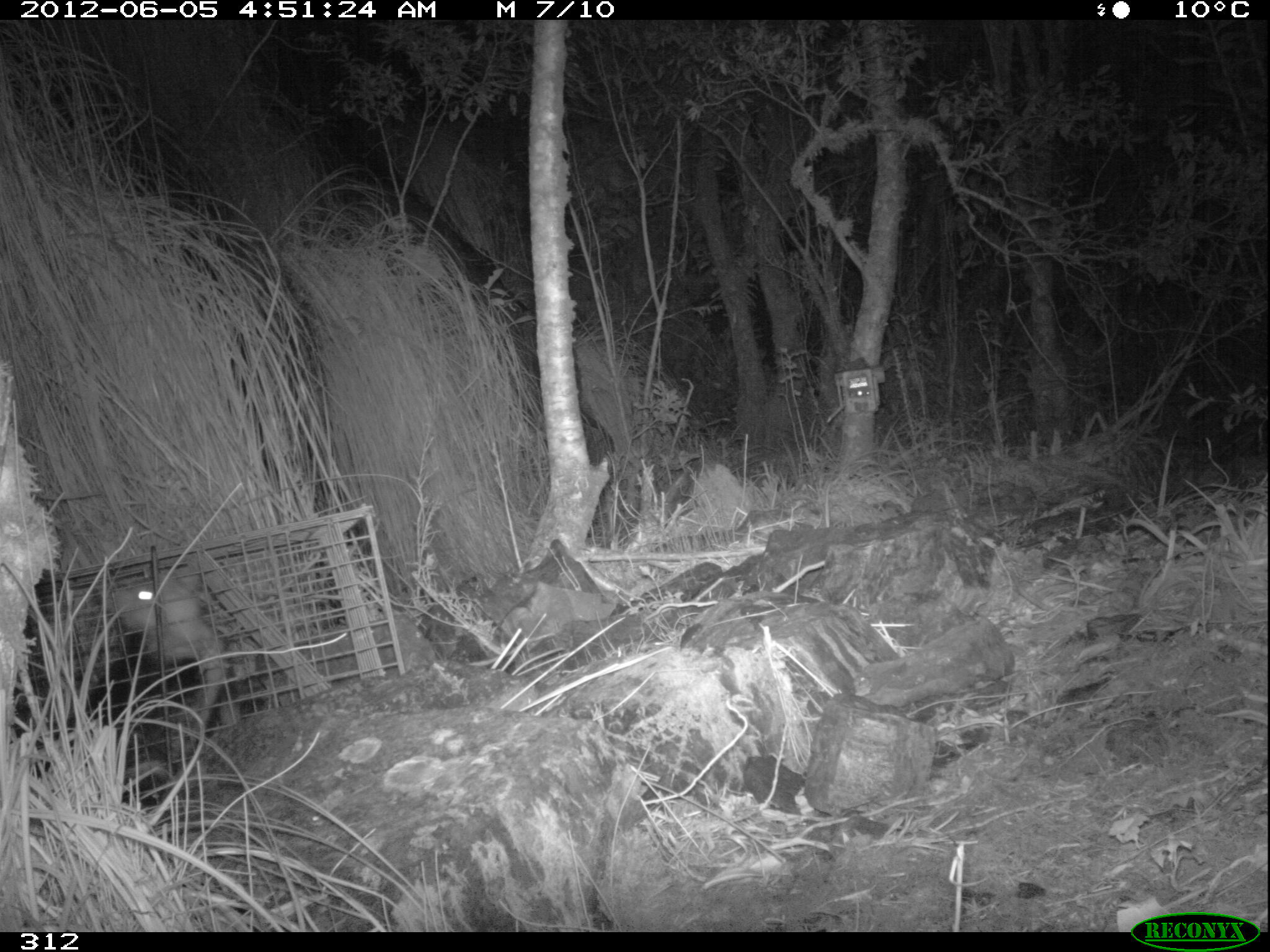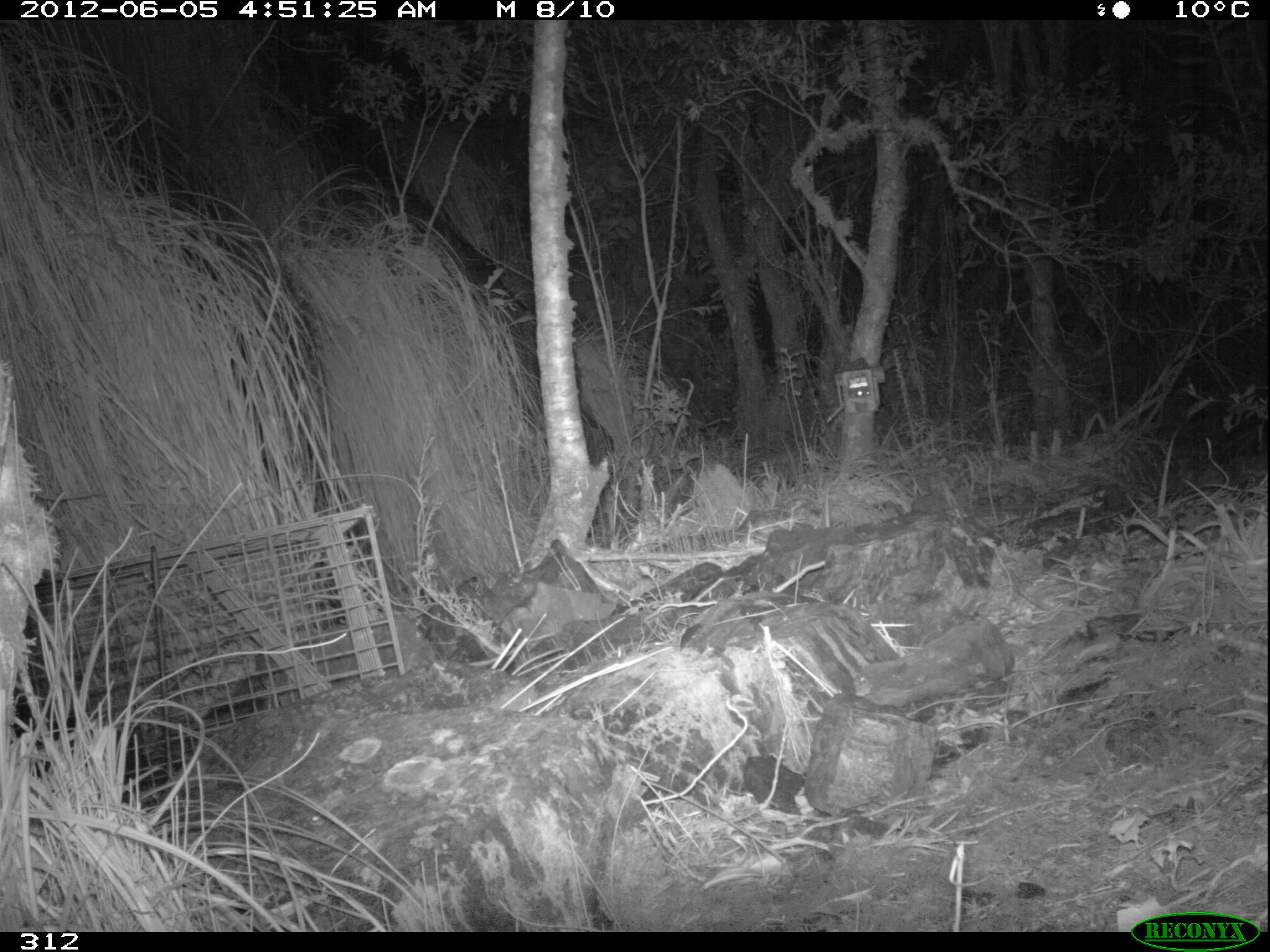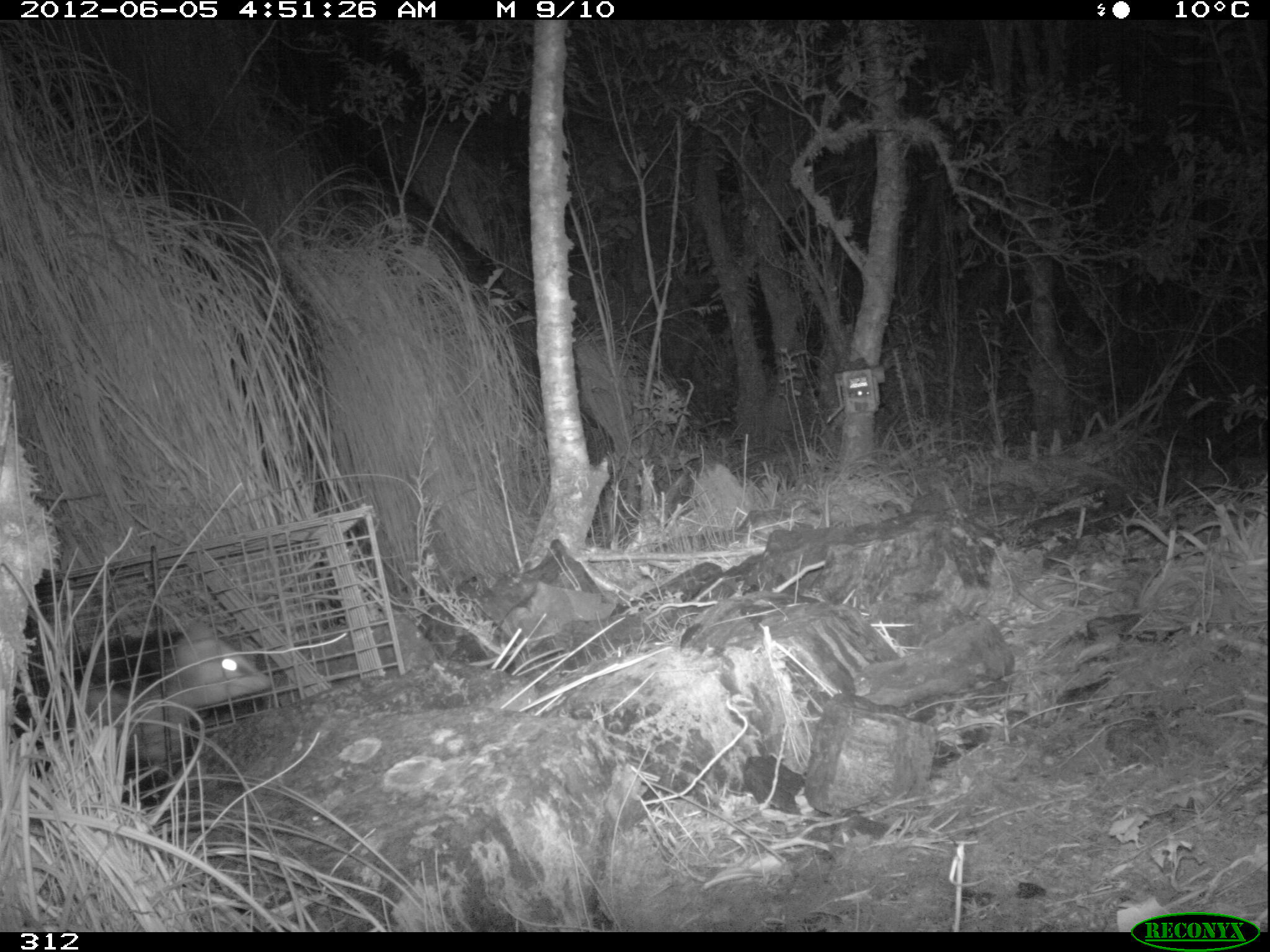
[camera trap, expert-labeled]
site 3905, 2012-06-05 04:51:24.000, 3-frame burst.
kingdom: Animalia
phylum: Chordata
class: Mammalia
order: Didelphimorphia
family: Didelphidae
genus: Didelphis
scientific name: Didelphis pernigra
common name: andean white-eared opossum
Didelphis pernigra (andean white-eared opossum).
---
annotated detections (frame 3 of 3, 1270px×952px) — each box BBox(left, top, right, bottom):
didelphis pernigra: BBox(15, 621, 274, 774)